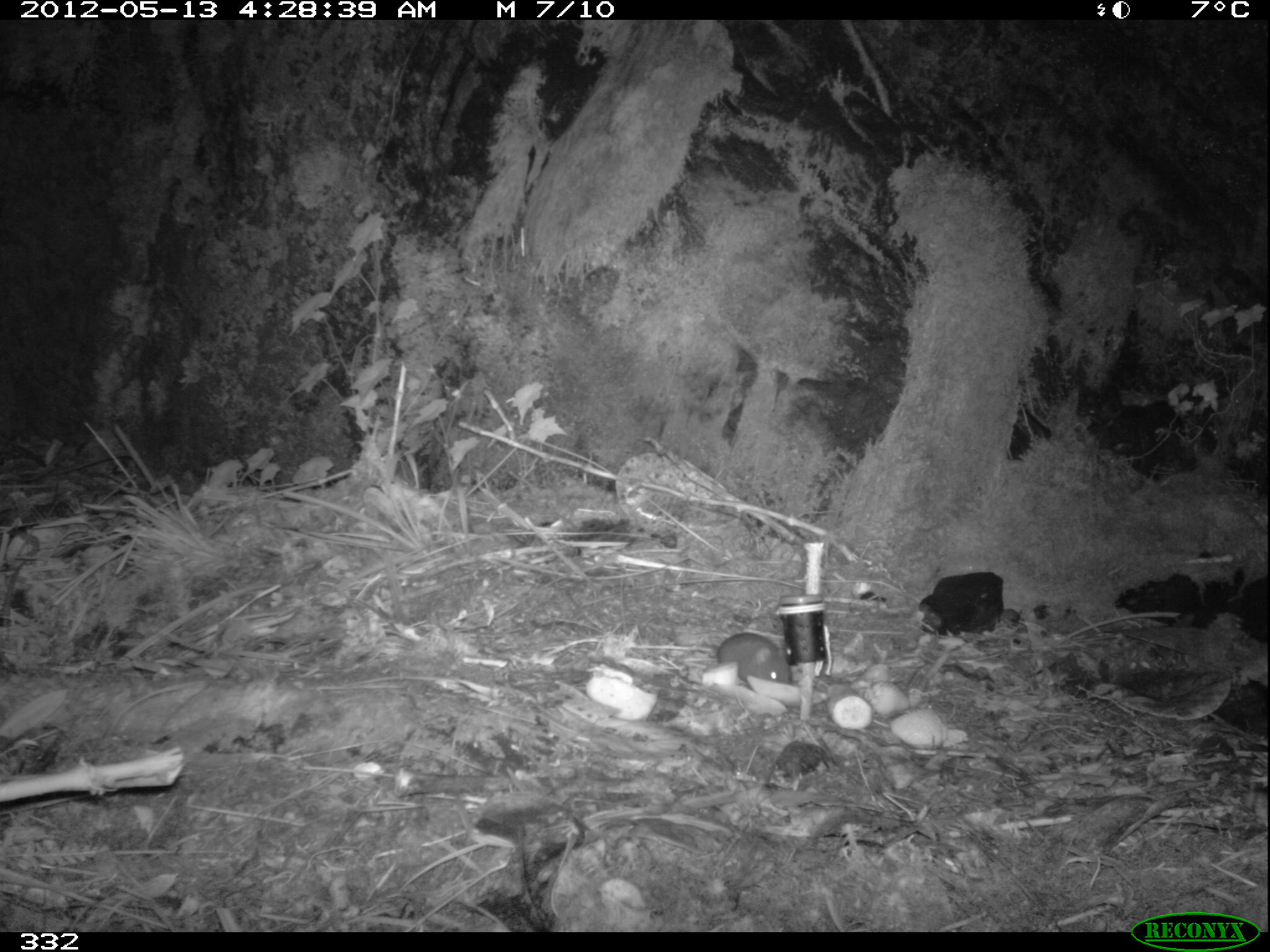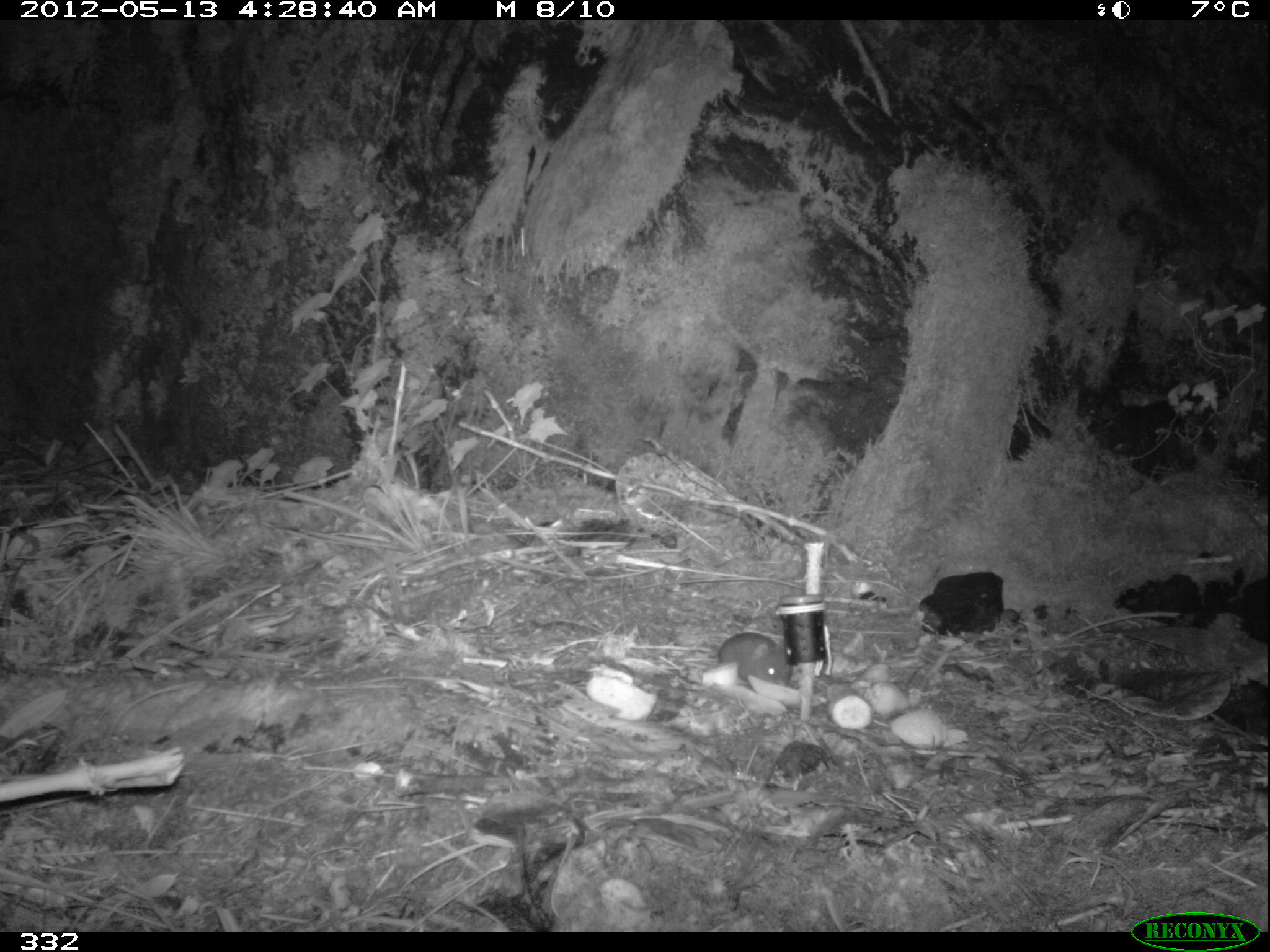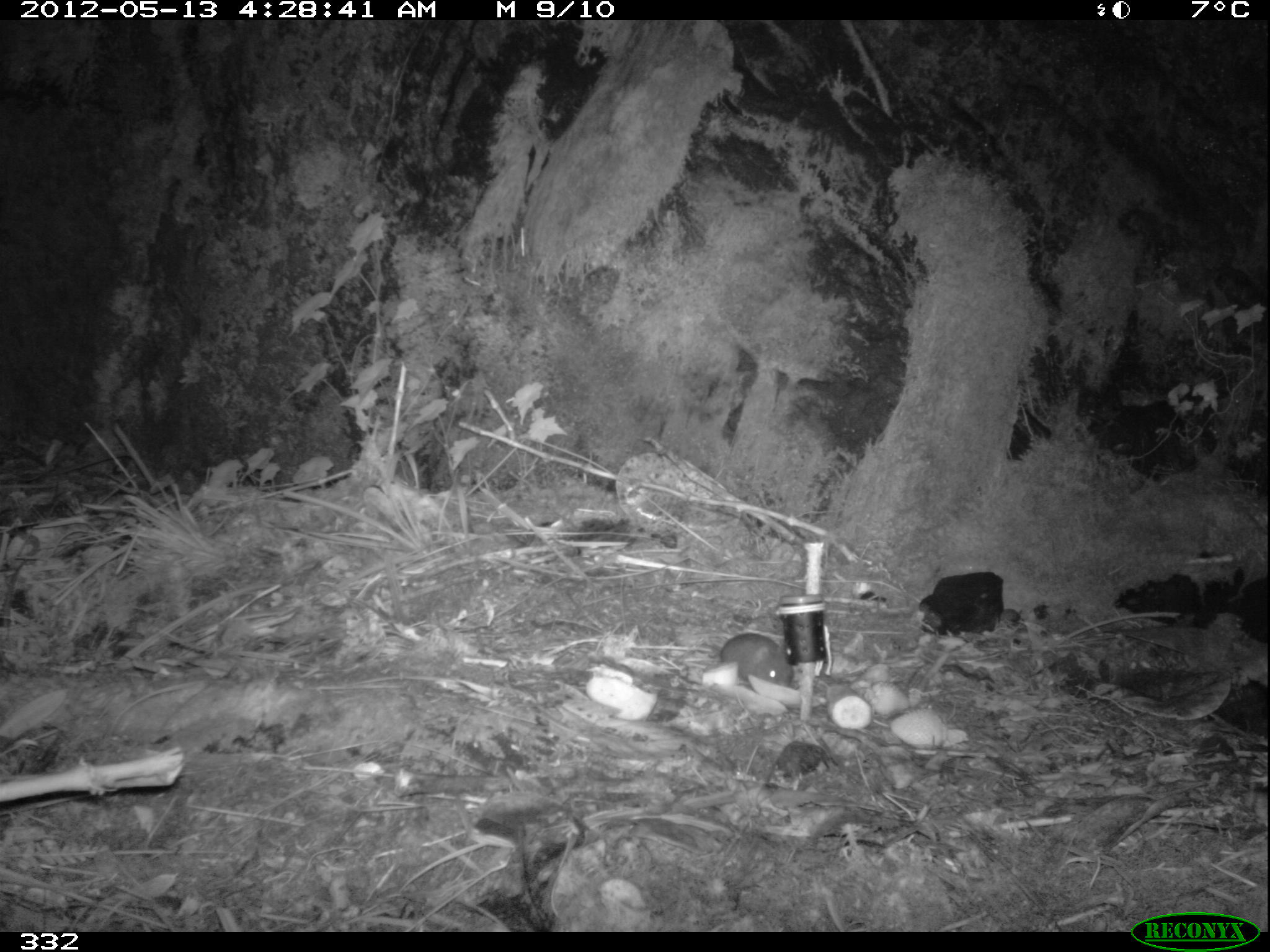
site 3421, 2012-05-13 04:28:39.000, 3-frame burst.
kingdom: Animalia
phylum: Chordata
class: Mammalia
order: Rodentia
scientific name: Rodentia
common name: rodents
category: unknown rodent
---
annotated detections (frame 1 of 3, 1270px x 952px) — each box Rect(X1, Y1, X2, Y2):
unknown rodent: Rect(677, 629, 791, 690)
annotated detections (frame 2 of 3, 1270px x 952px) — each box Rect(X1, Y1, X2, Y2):
unknown rodent: Rect(676, 631, 793, 688)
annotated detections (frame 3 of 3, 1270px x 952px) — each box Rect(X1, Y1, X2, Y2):
unknown rodent: Rect(674, 631, 793, 690)